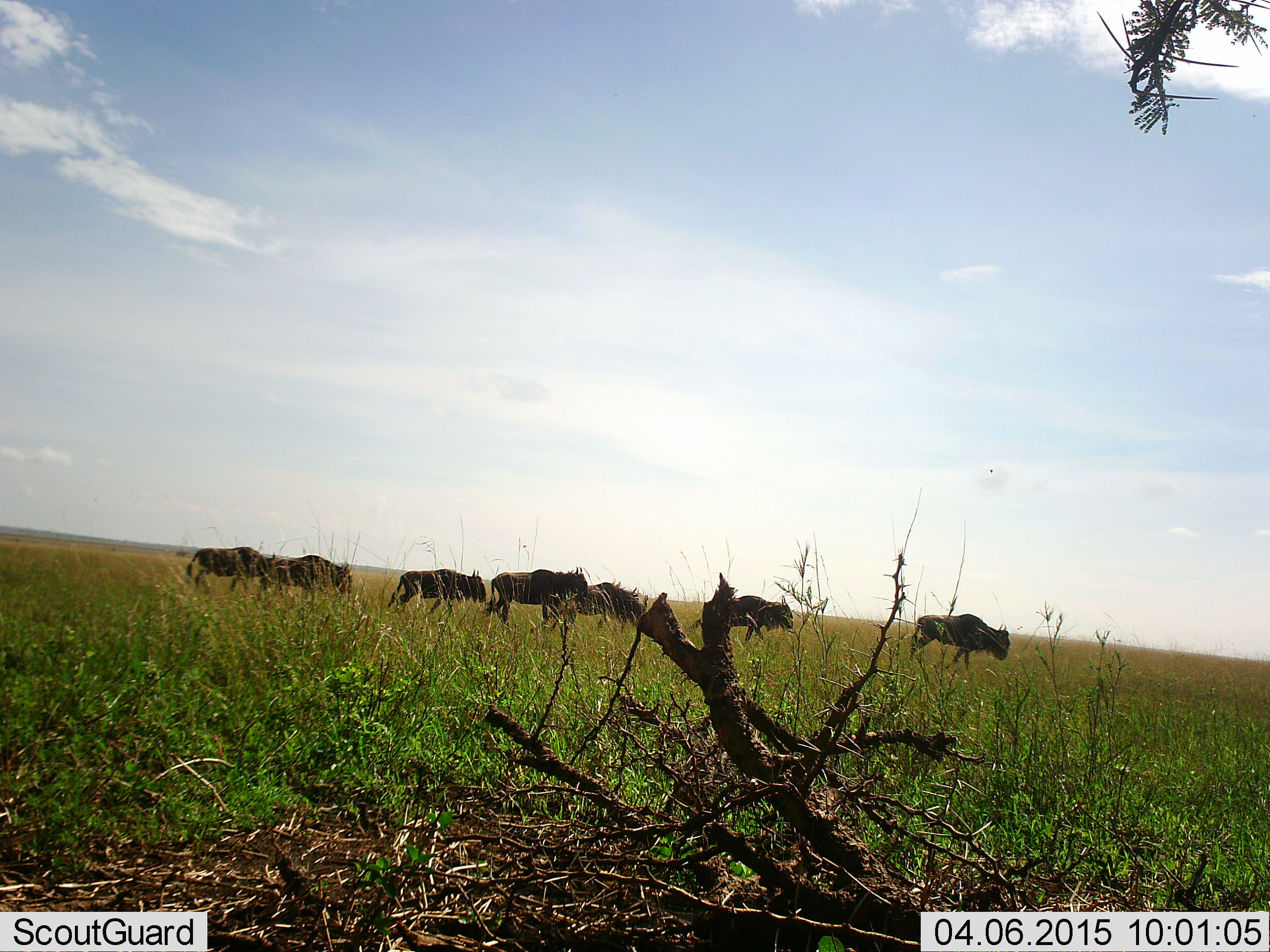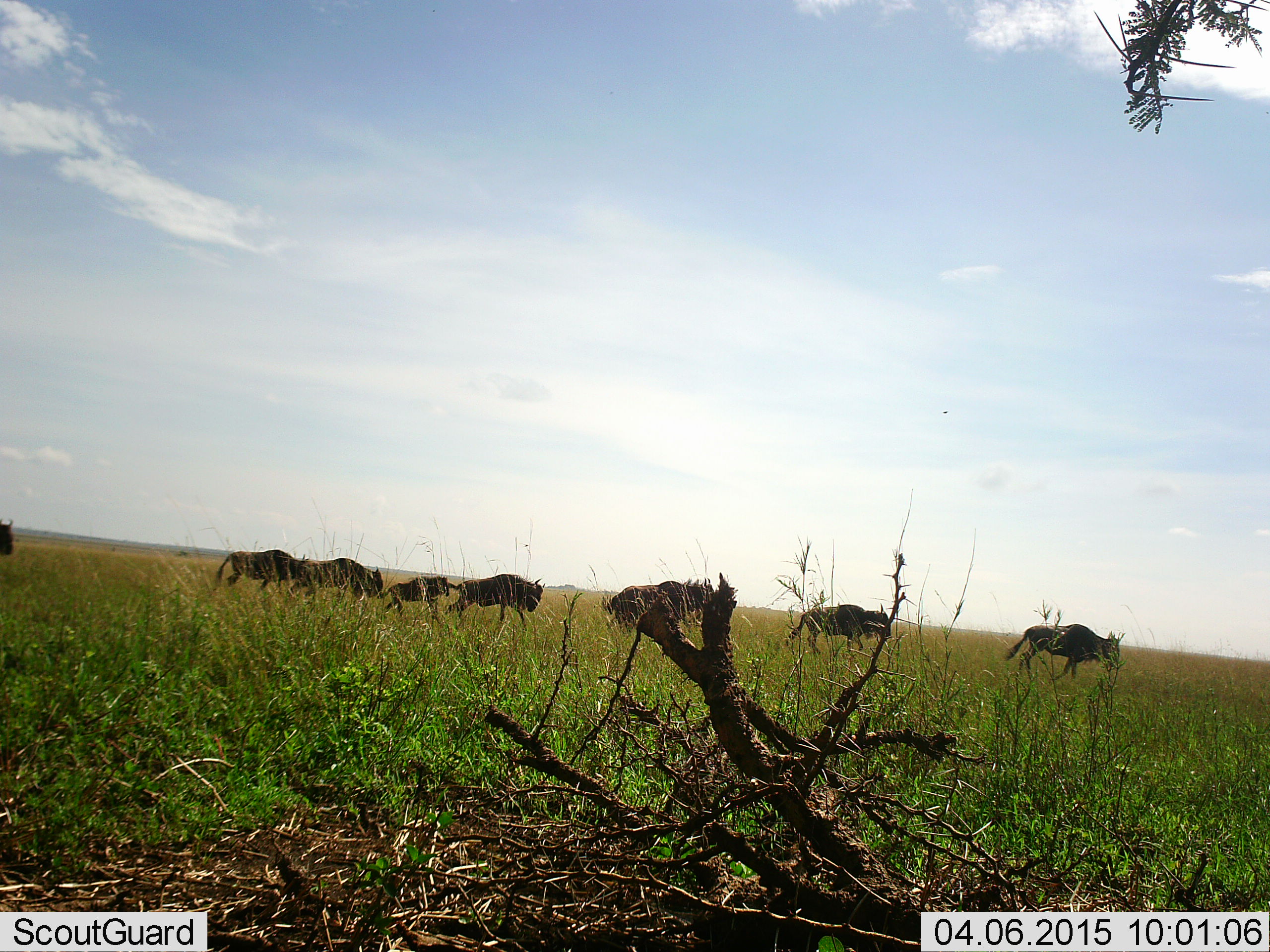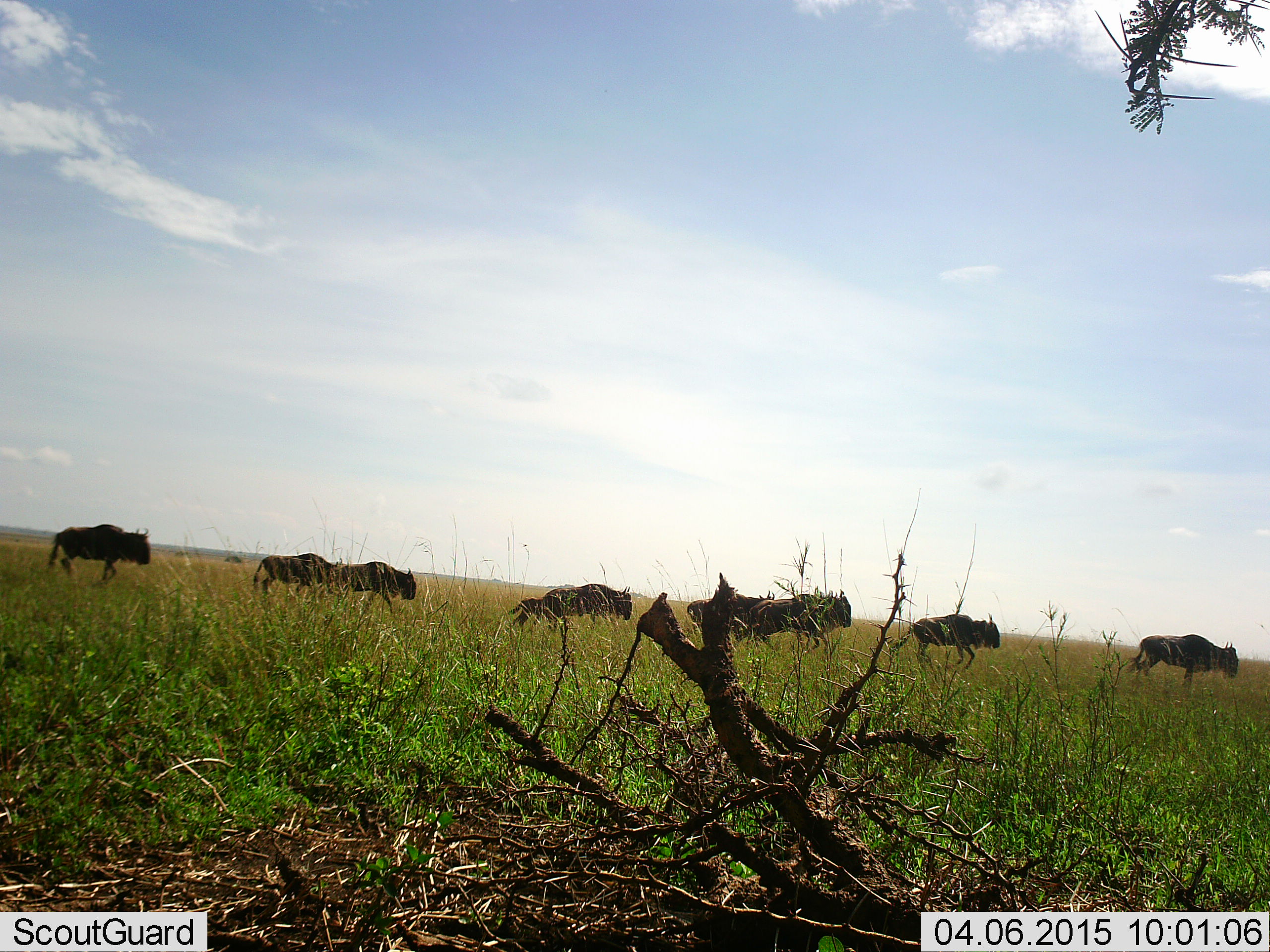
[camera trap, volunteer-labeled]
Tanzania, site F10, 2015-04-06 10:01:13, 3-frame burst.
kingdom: Animalia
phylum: Chordata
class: Mammalia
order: Artiodactyla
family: Bovidae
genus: Connochaetes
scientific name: Connochaetes taurinus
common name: blue wildebeest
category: wildebeest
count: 9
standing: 0%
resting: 0%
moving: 100%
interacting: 0%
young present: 60%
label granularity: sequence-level